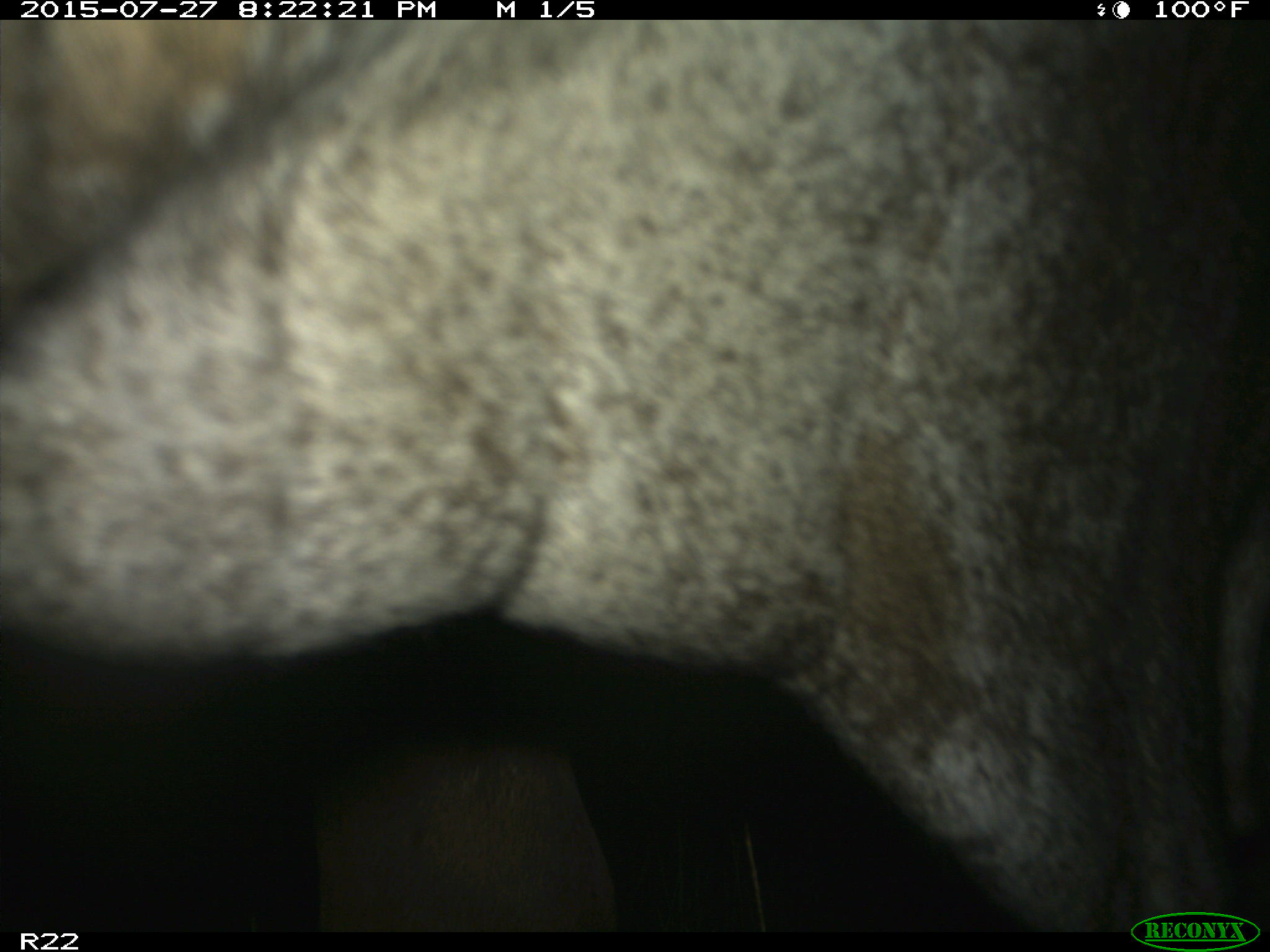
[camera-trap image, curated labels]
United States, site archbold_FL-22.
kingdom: Animalia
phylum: Chordata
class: Mammalia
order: Artiodactyla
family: Bovidae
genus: Bos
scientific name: Bos taurus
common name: domestic cow